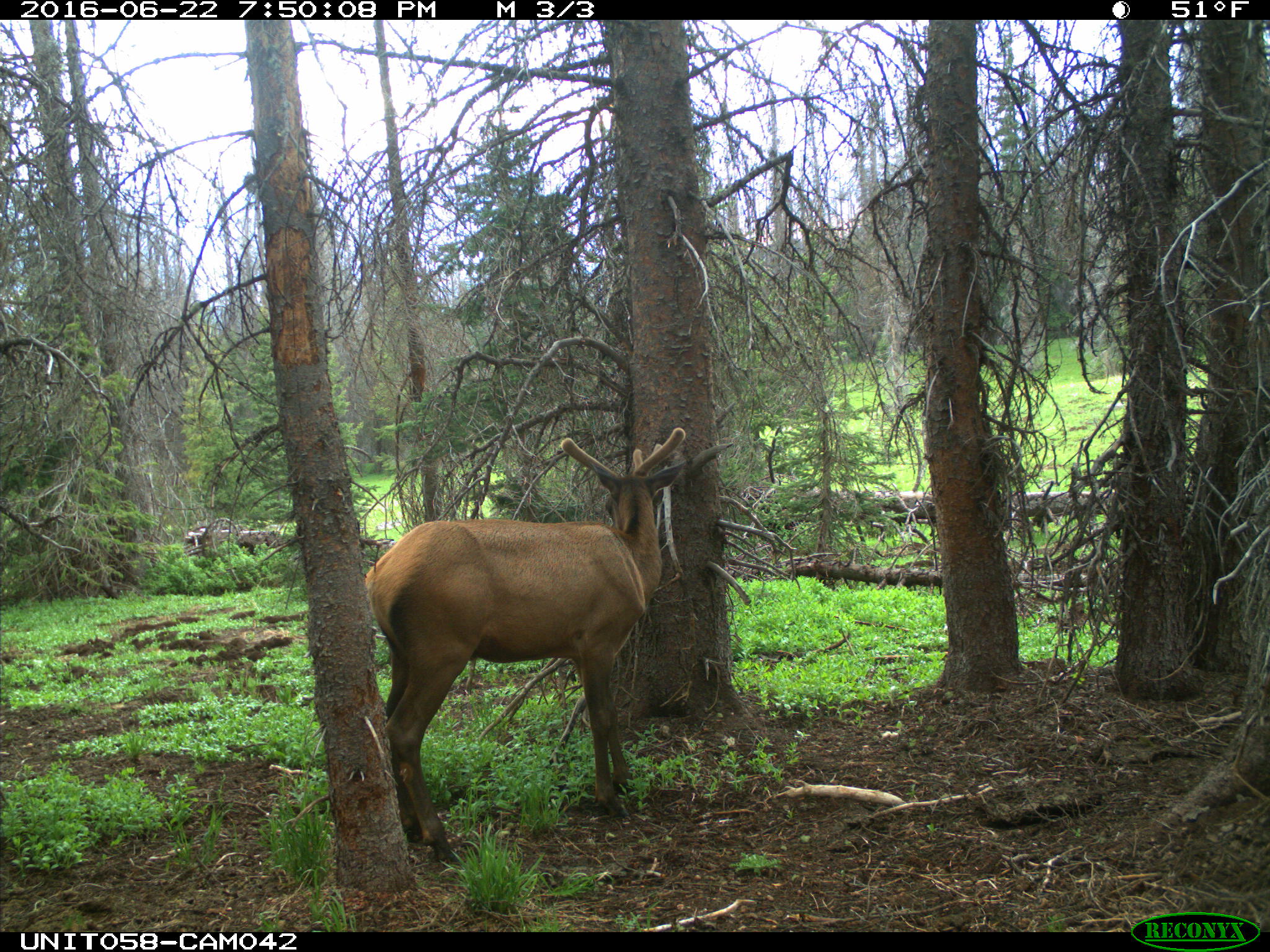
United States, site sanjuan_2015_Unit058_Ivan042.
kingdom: Animalia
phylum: Chordata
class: Mammalia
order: Artiodactyla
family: Cervidae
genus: Cervus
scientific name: Cervus elaphus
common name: red deer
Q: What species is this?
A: Cervus elaphus (red deer).